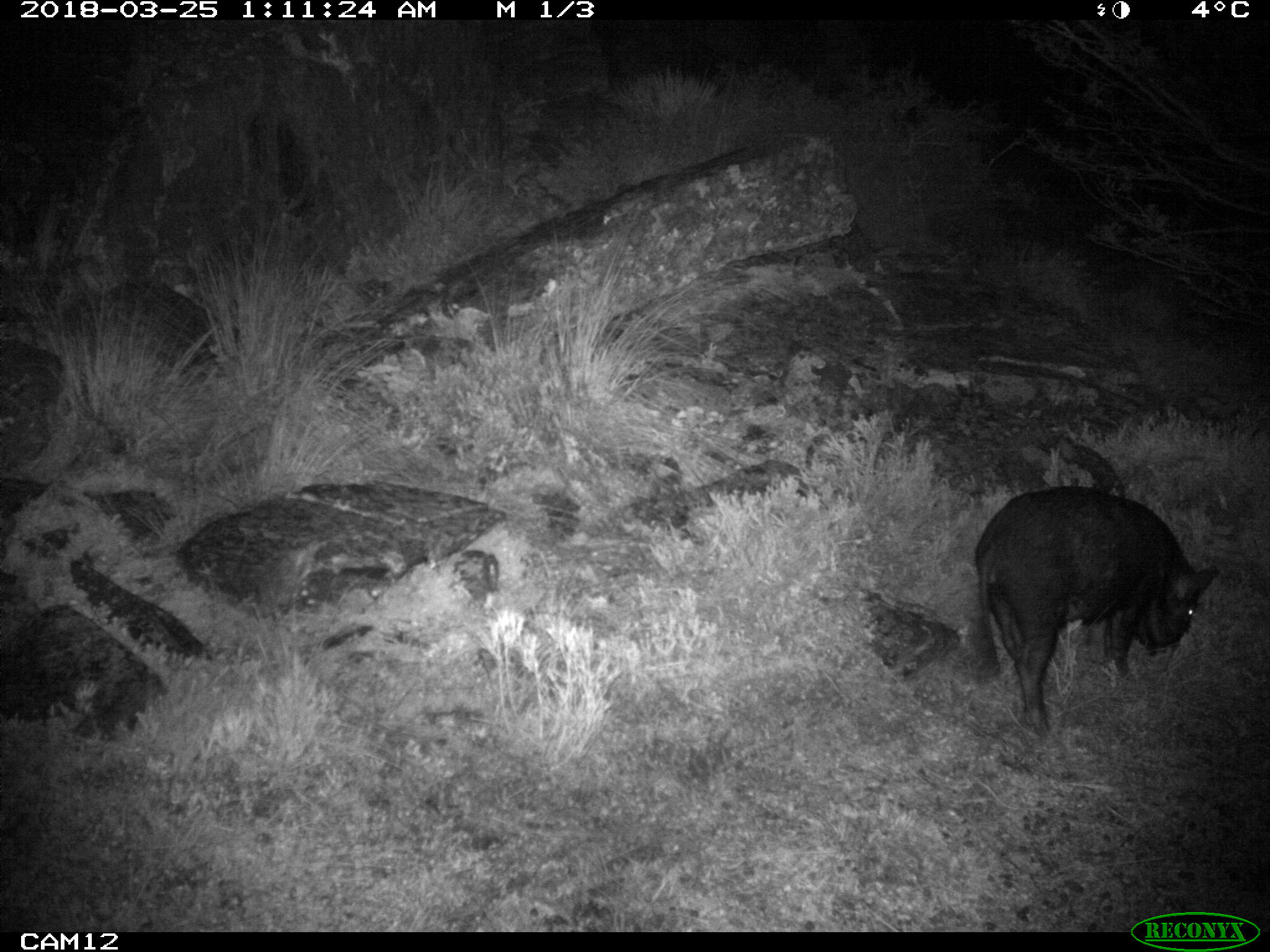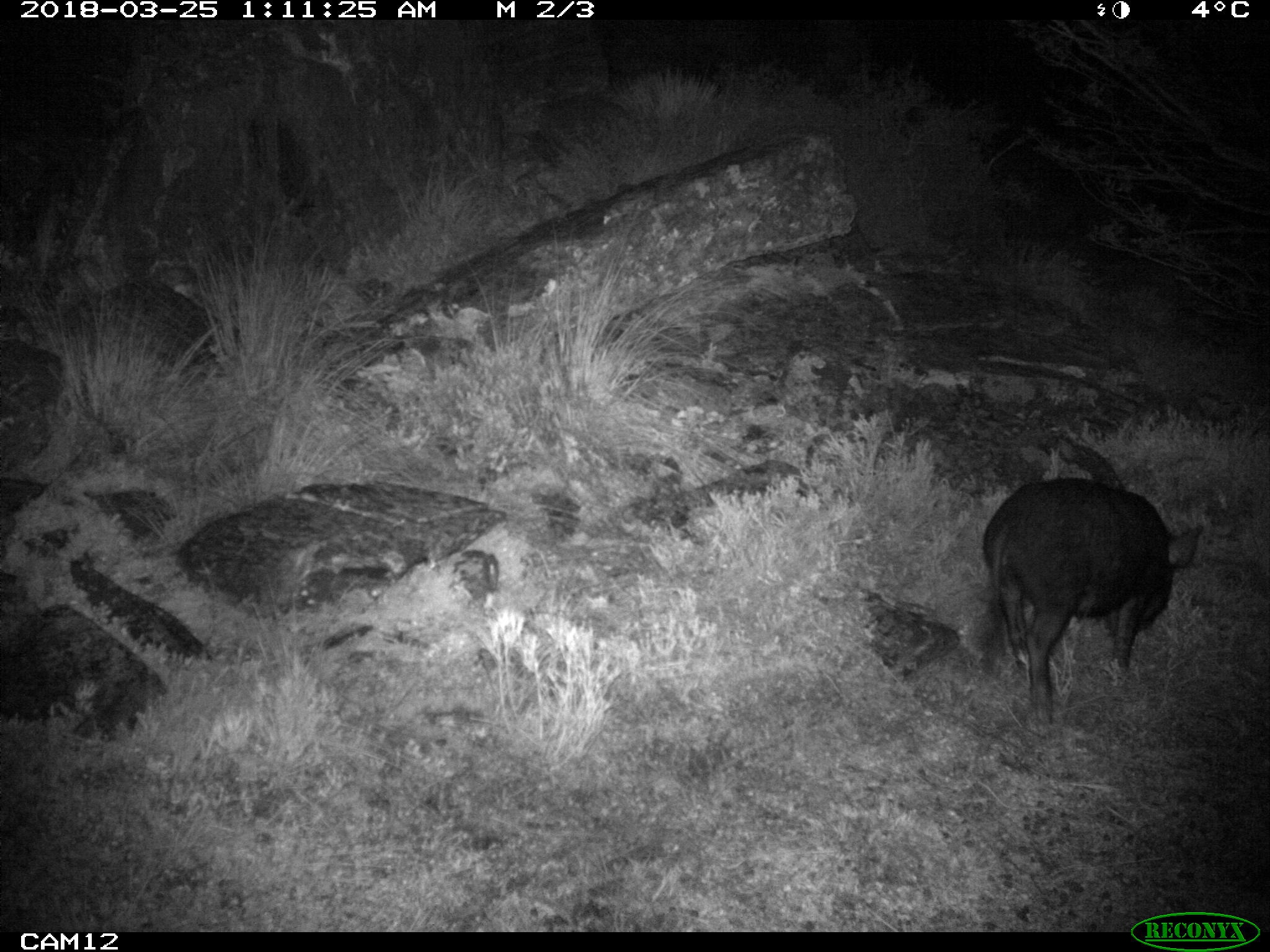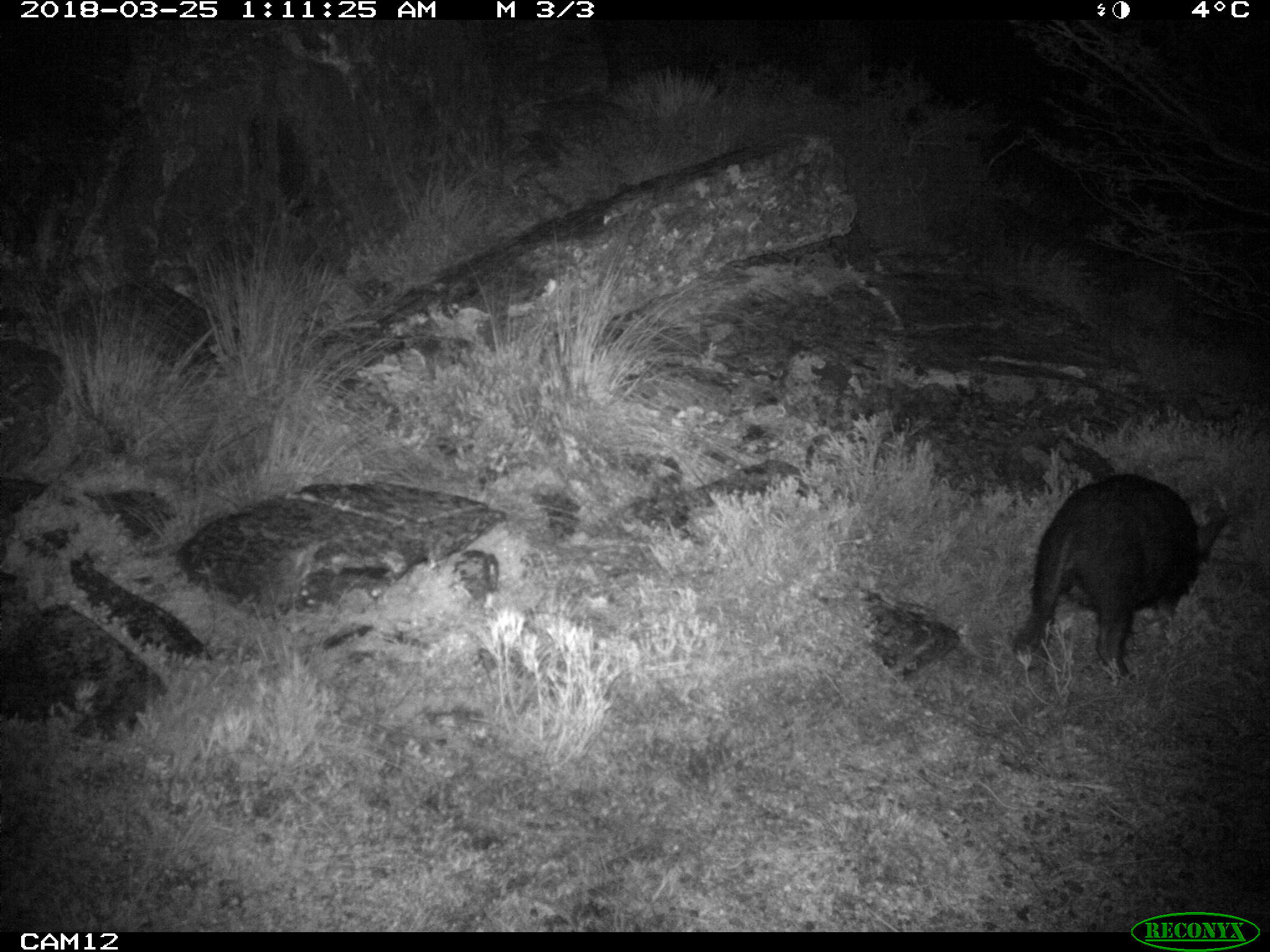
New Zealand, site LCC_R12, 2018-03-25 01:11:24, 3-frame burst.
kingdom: Animalia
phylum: Chordata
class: Mammalia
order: Artiodactyla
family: Suidae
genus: Sus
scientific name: Sus scrofa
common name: pig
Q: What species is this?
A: Pig (Sus scrofa).